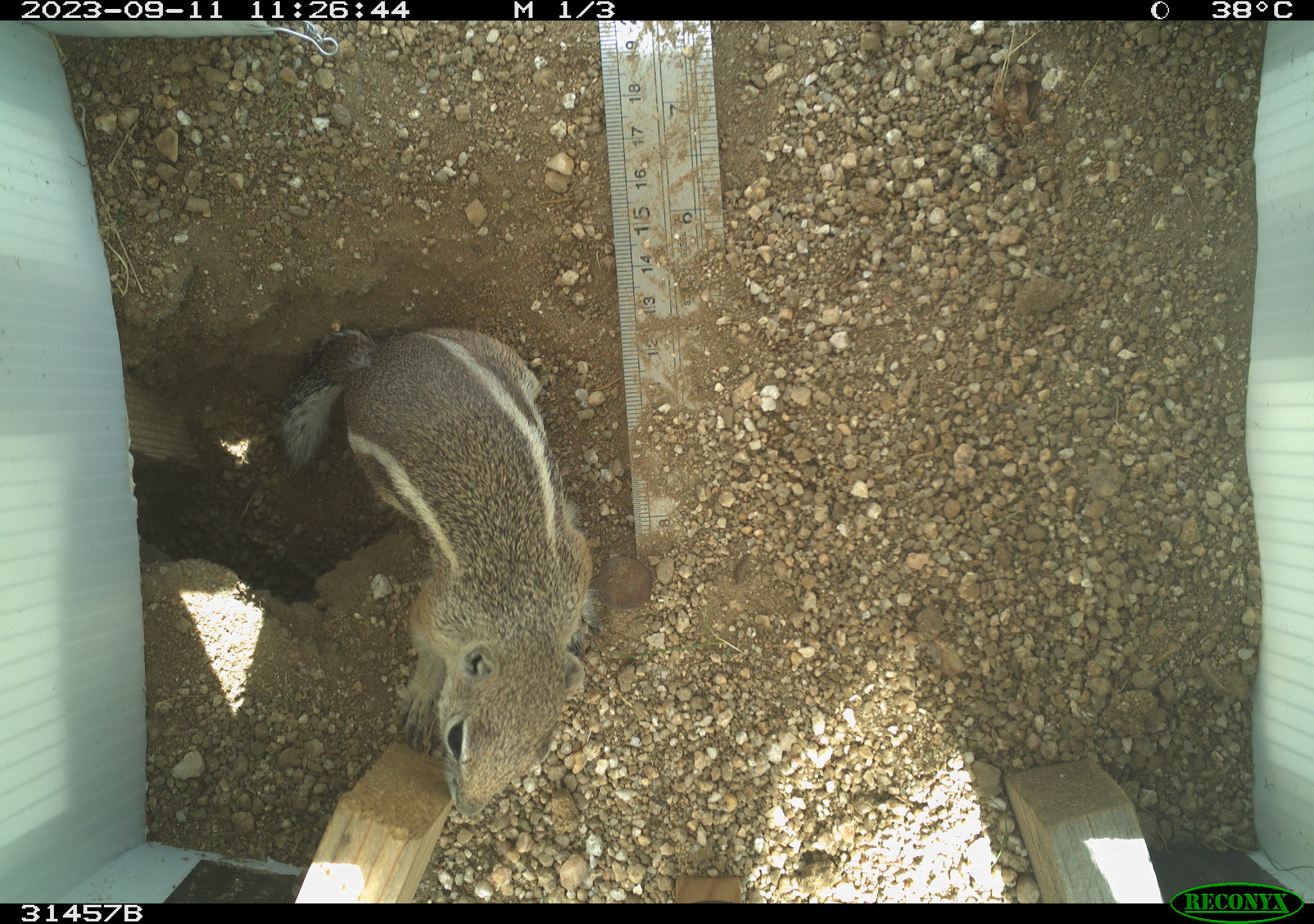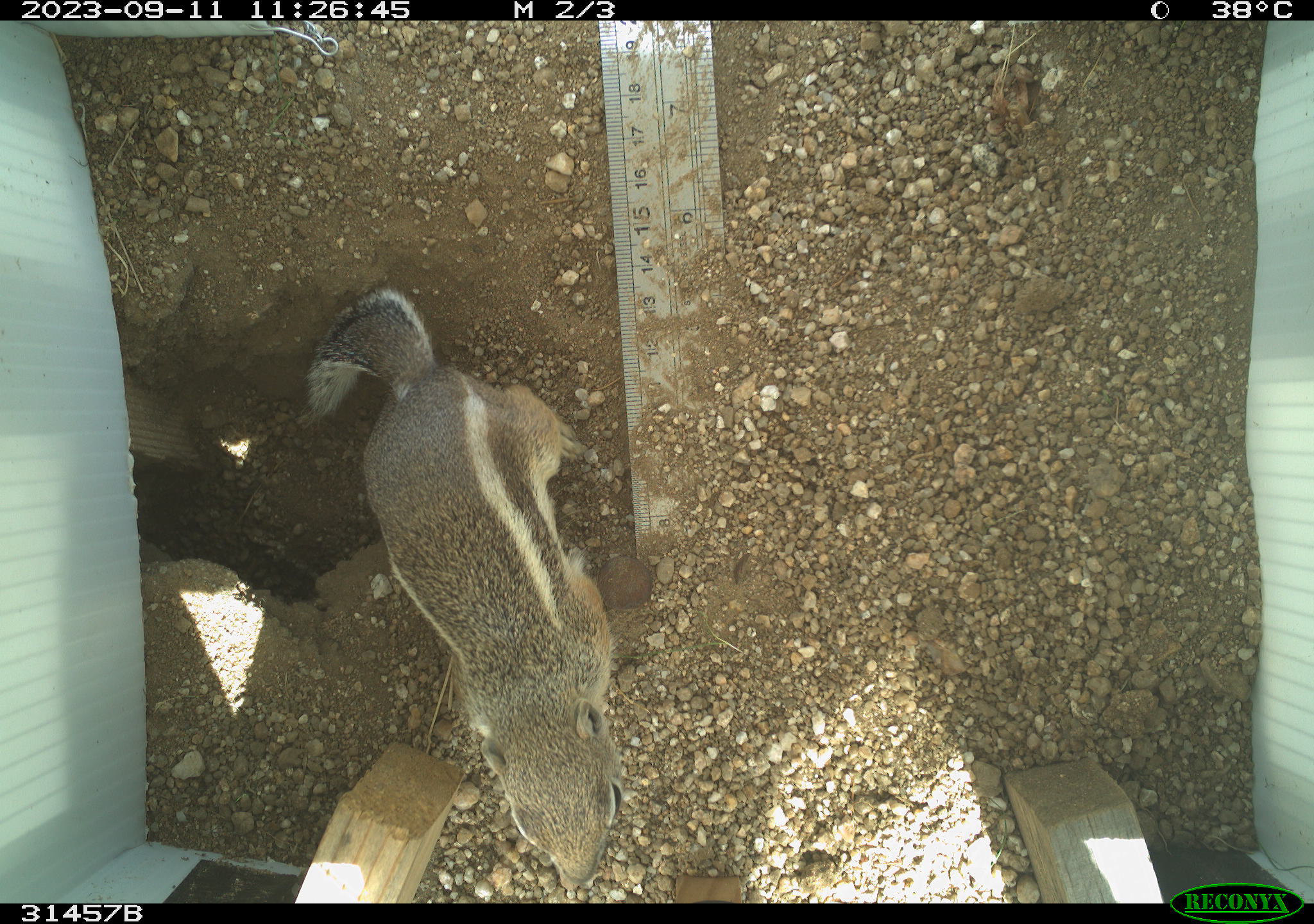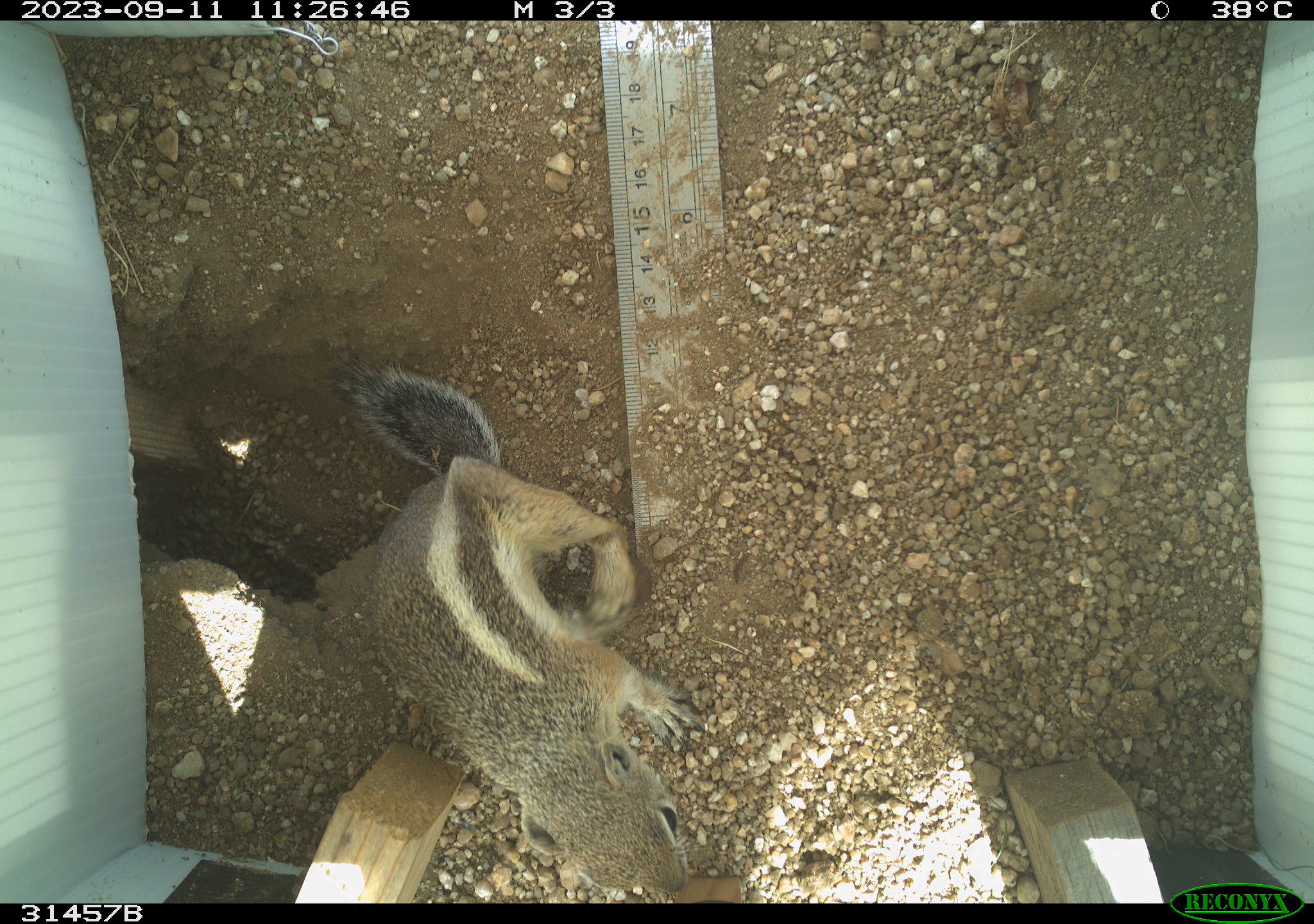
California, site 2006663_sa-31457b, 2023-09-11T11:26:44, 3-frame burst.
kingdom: Animalia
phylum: Chordata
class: Mammalia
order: Rodentia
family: Sciuridae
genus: Ammospermophilus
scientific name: Ammospermophilus leucurus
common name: white-tailed antelope squirrel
White-tailed antelope squirrel (Ammospermophilus leucurus).